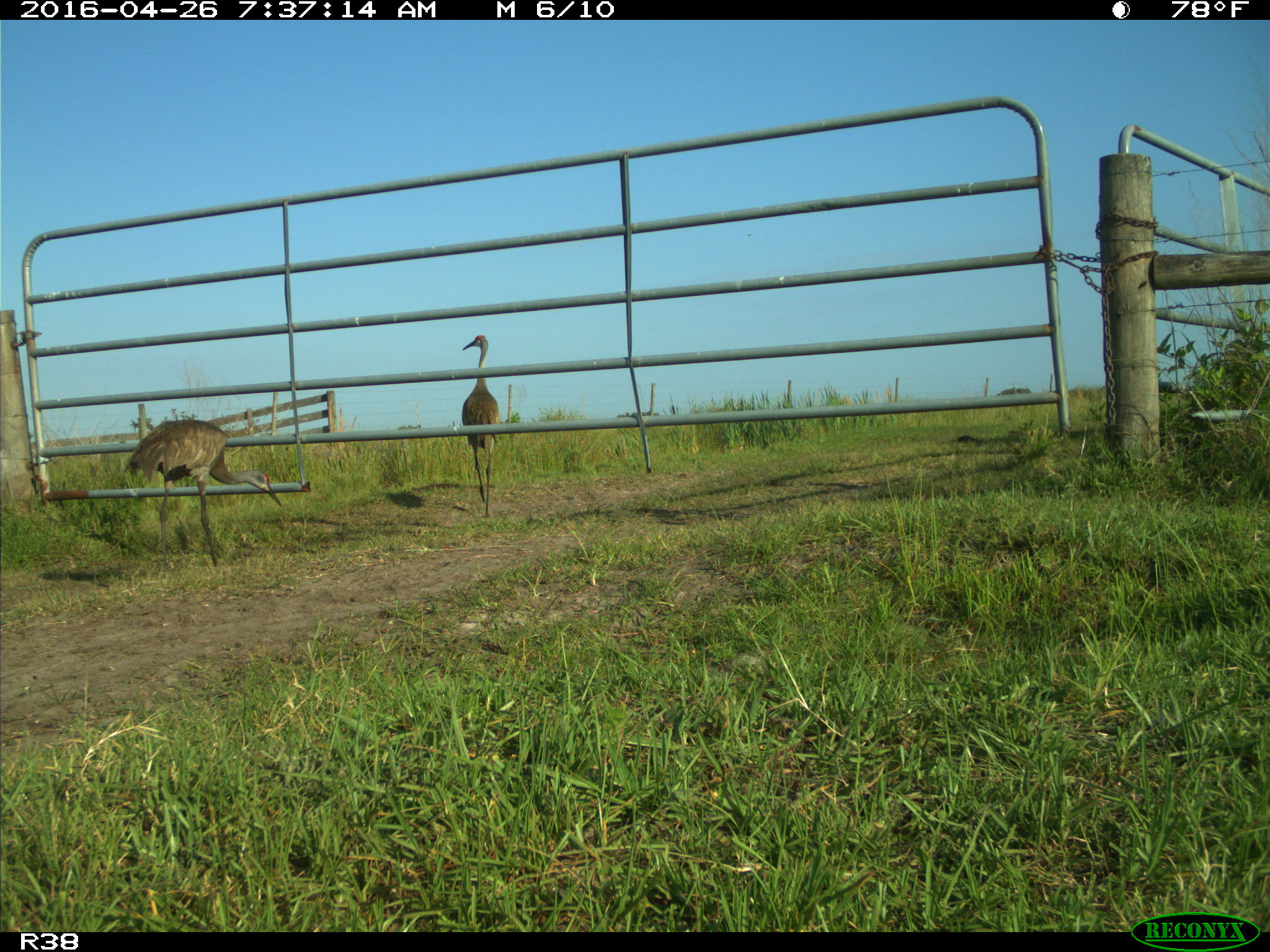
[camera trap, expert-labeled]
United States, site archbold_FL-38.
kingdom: Animalia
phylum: Chordata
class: Aves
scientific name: Aves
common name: birds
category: unidentified bird